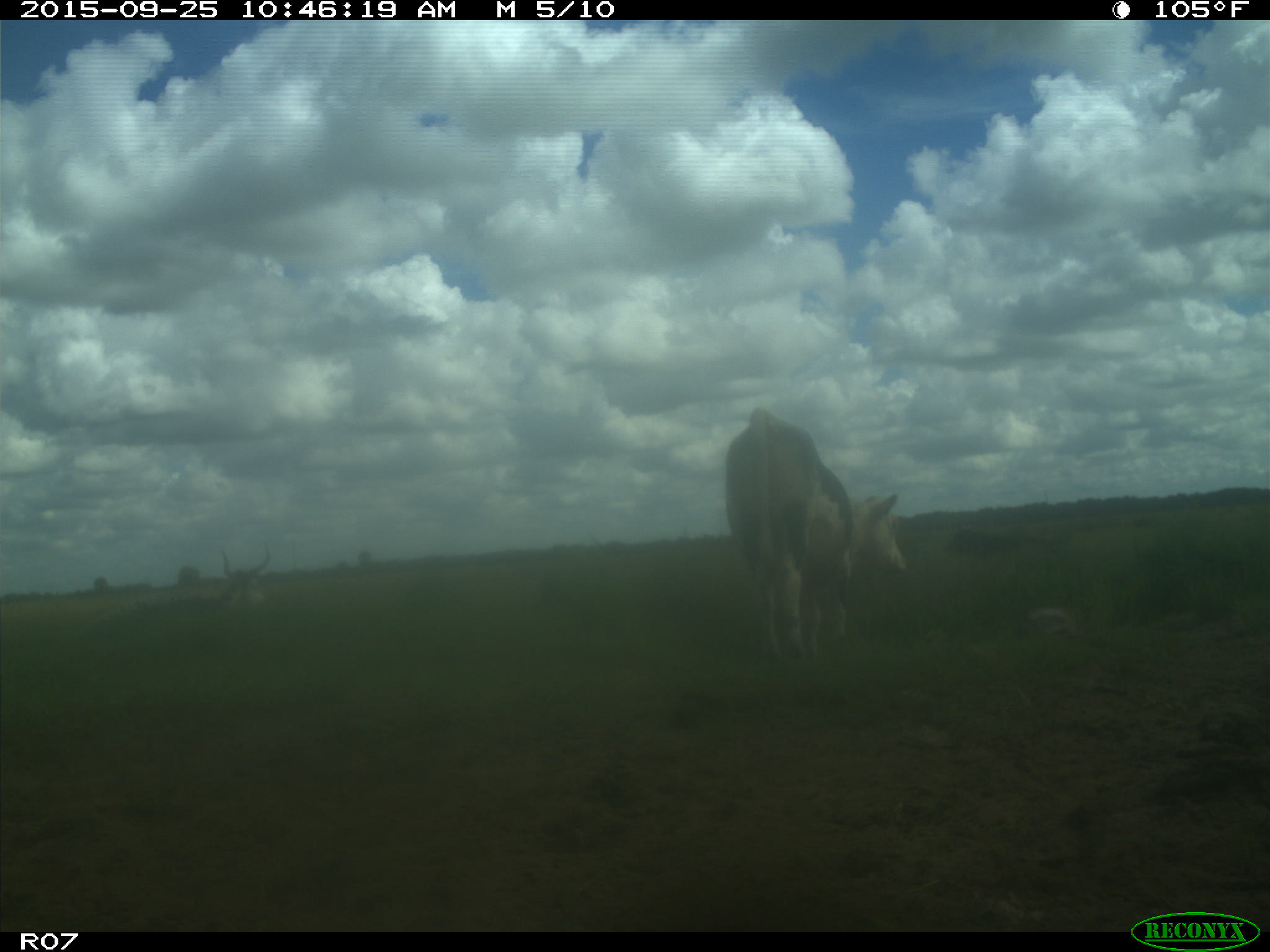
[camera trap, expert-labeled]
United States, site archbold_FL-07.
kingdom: Animalia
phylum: Chordata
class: Mammalia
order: Artiodactyla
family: Bovidae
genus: Bos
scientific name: Bos taurus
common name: domestic cow